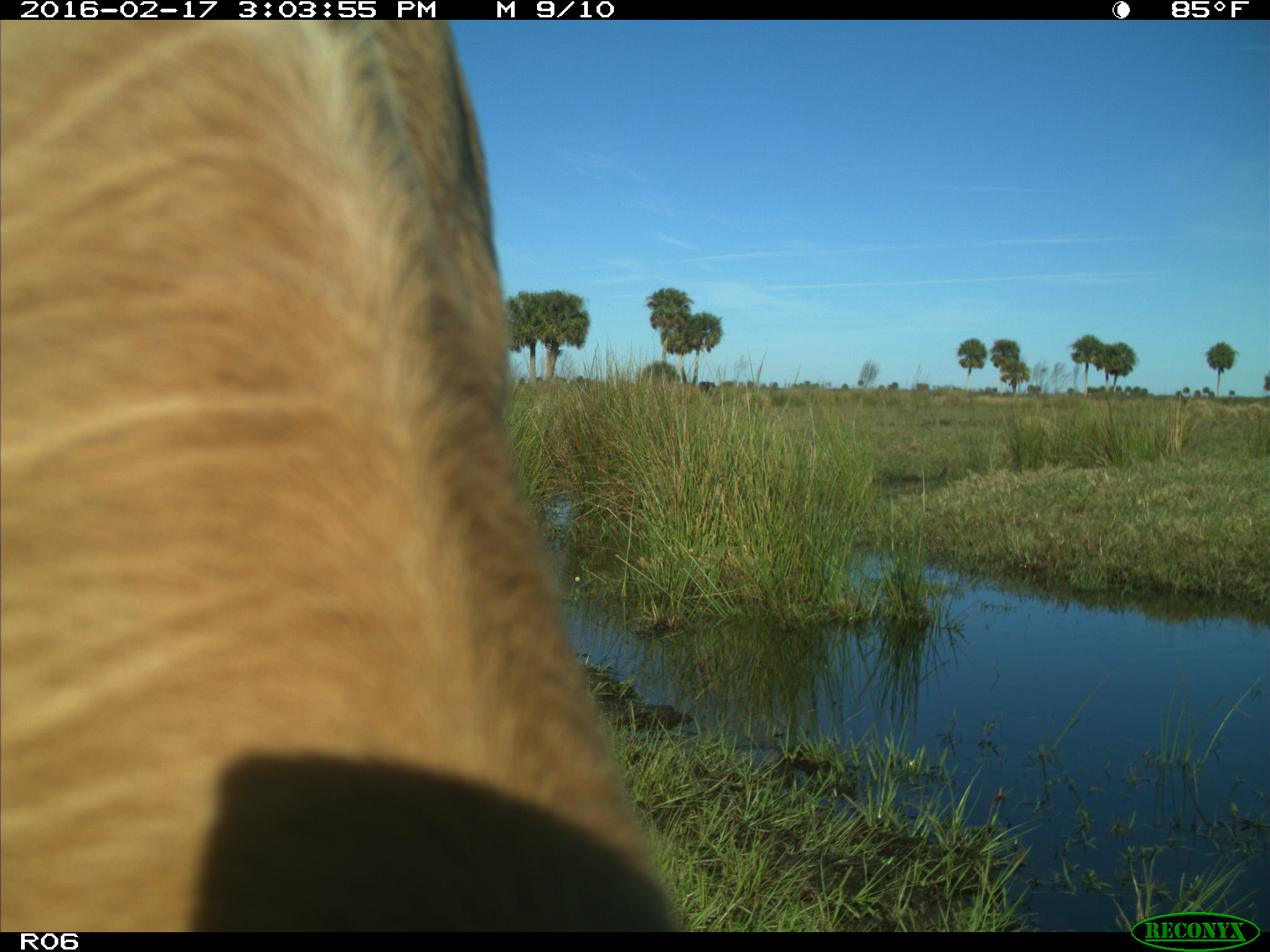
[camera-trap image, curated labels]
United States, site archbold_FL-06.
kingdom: Animalia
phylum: Chordata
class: Mammalia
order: Artiodactyla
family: Bovidae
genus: Bos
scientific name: Bos taurus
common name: domestic cow